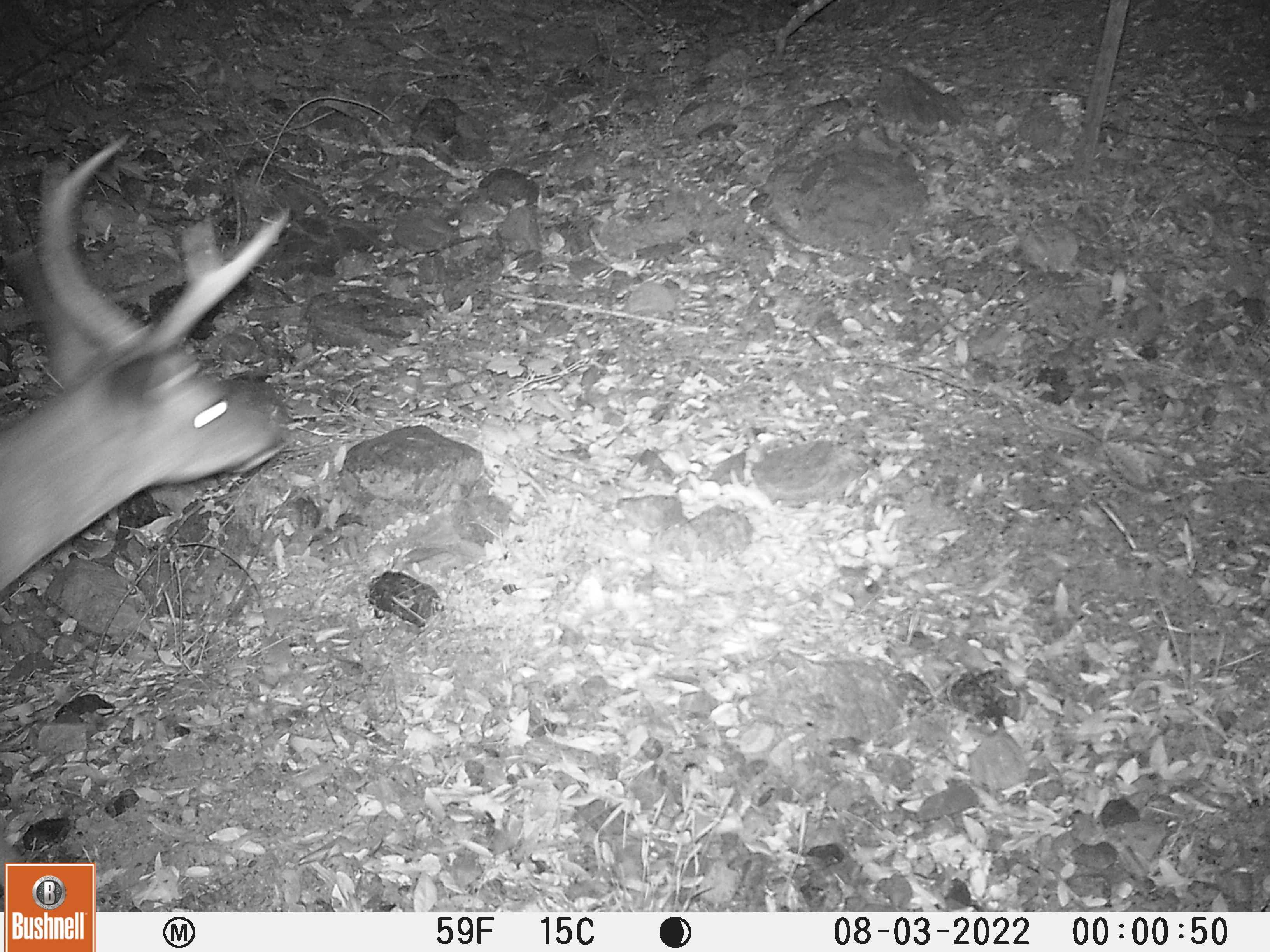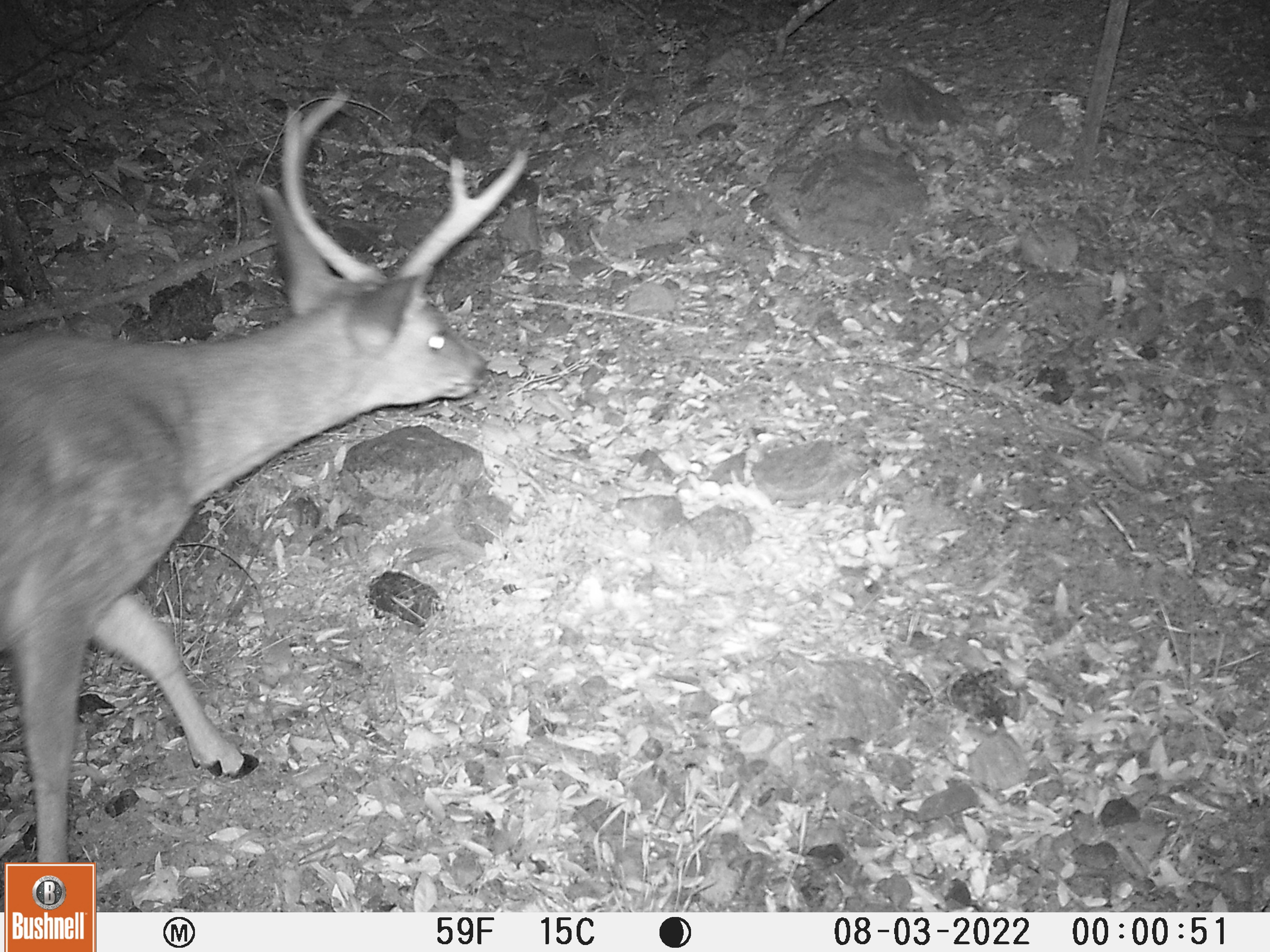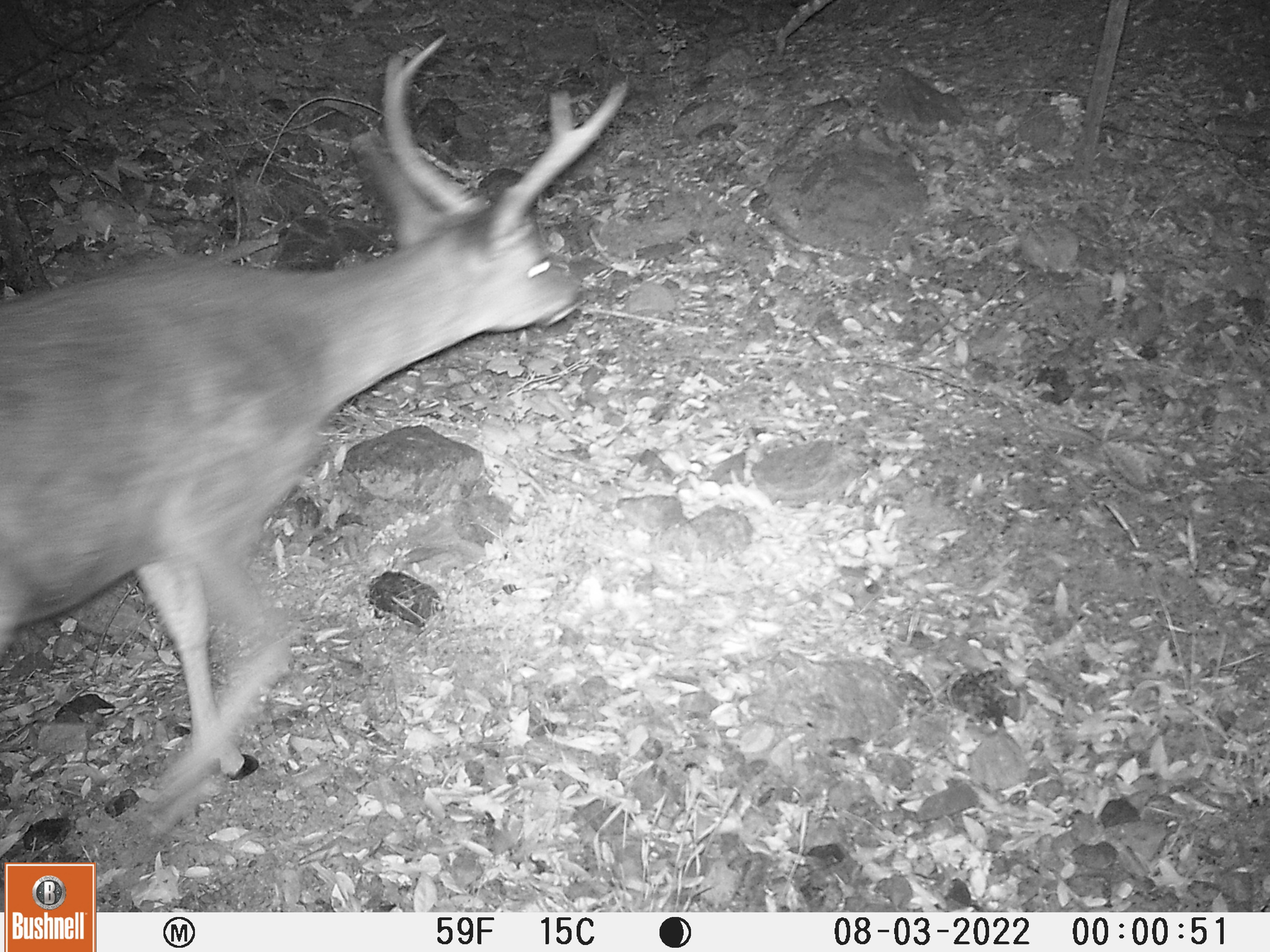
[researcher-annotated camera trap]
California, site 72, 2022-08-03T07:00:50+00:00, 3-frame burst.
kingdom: Animalia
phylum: Chordata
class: Mammalia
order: Artiodactyla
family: Cervidae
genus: Odocoileus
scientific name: Odocoileus hemionus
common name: mule deer